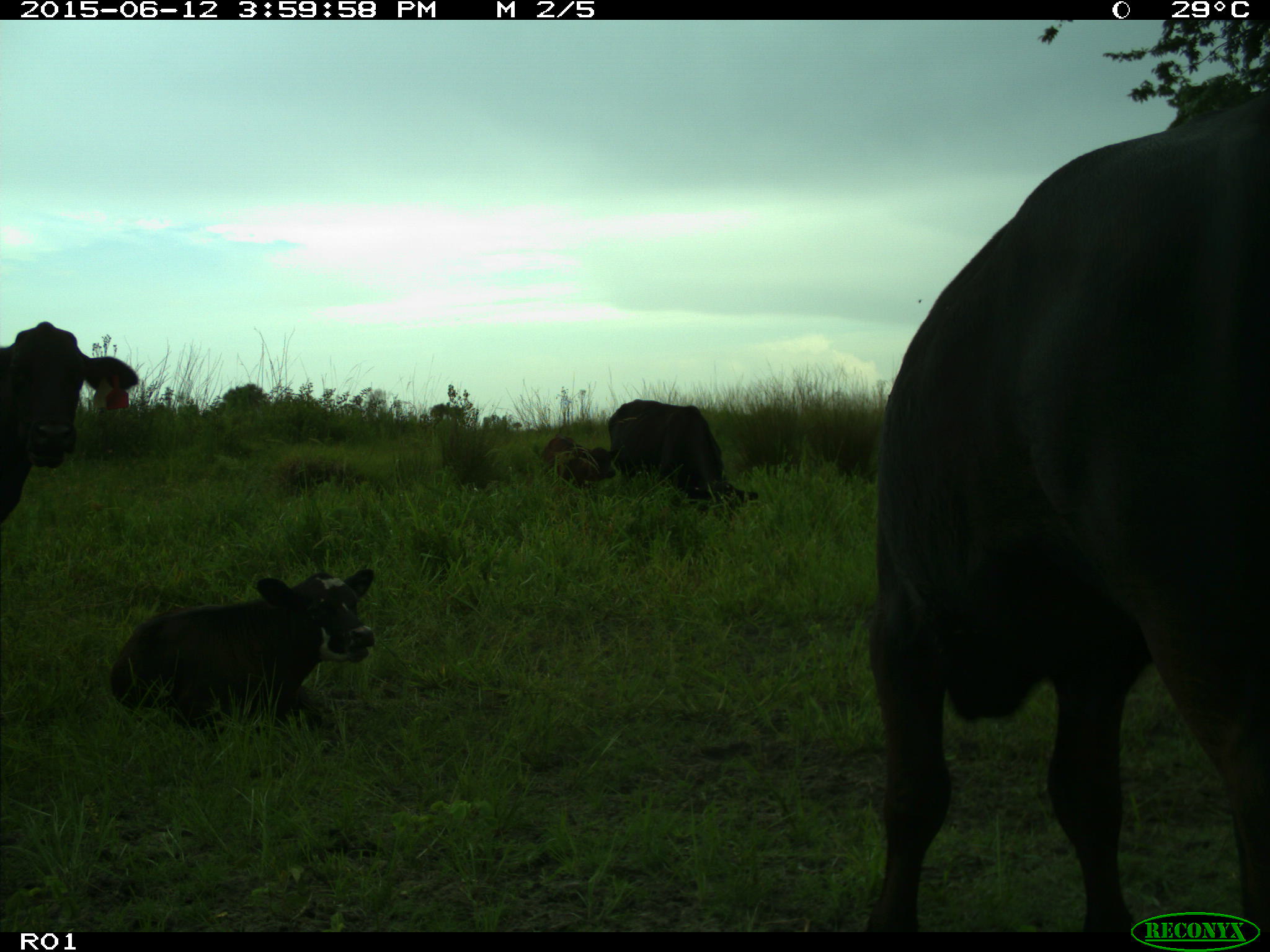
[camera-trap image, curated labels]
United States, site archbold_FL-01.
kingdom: Animalia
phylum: Chordata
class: Mammalia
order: Artiodactyla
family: Bovidae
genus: Bos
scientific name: Bos taurus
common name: domestic cow